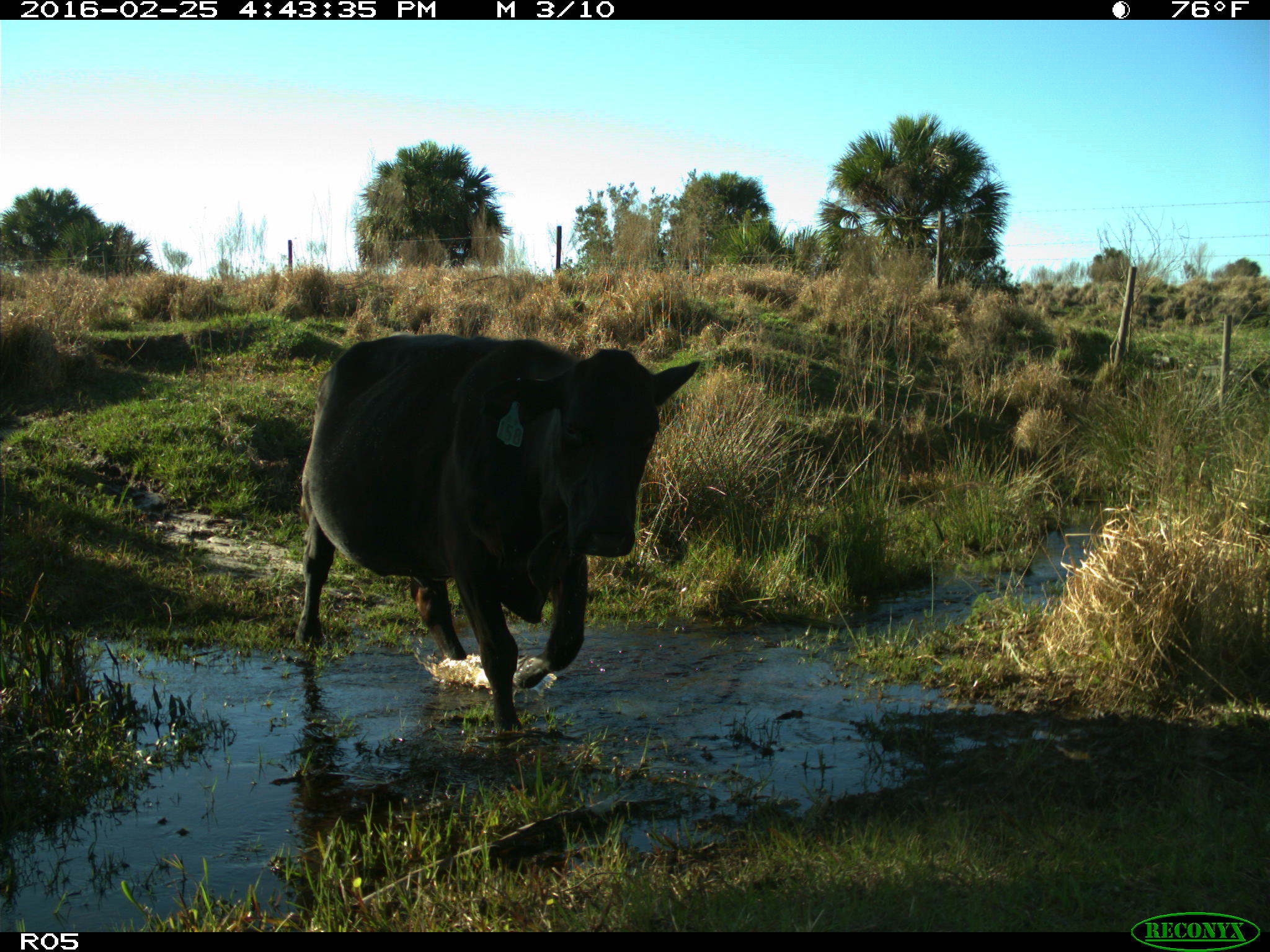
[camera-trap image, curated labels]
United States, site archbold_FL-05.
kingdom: Animalia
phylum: Chordata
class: Mammalia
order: Artiodactyla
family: Bovidae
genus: Bos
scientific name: Bos taurus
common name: domestic cow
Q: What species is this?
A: Bos taurus (domestic cow).